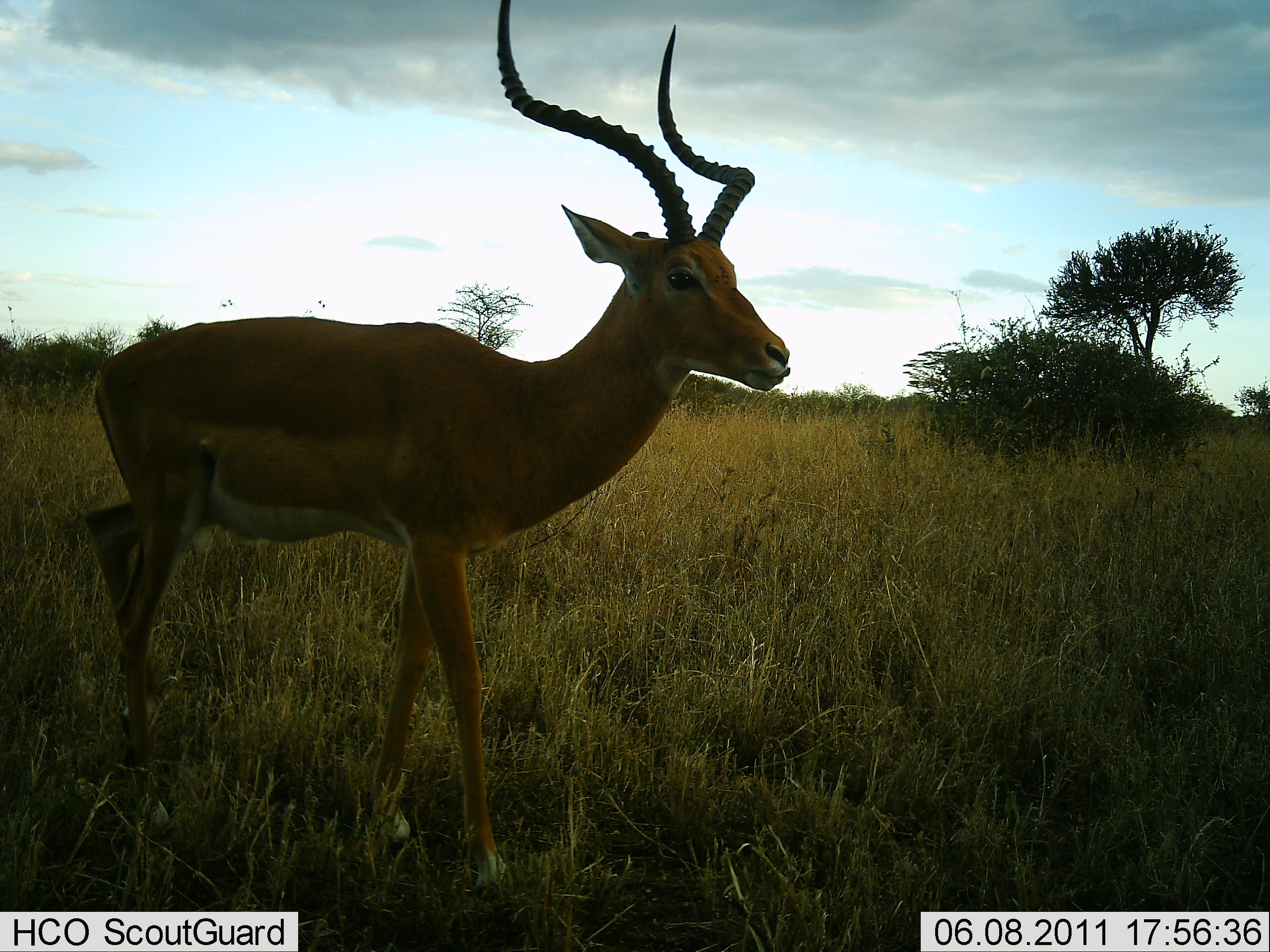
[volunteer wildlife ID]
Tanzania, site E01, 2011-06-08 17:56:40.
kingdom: Animalia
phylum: Chordata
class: Mammalia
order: Artiodactyla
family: Bovidae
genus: Aepyceros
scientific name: Aepyceros melampus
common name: impala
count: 1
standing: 73%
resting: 0%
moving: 27%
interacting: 0%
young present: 0%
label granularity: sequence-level